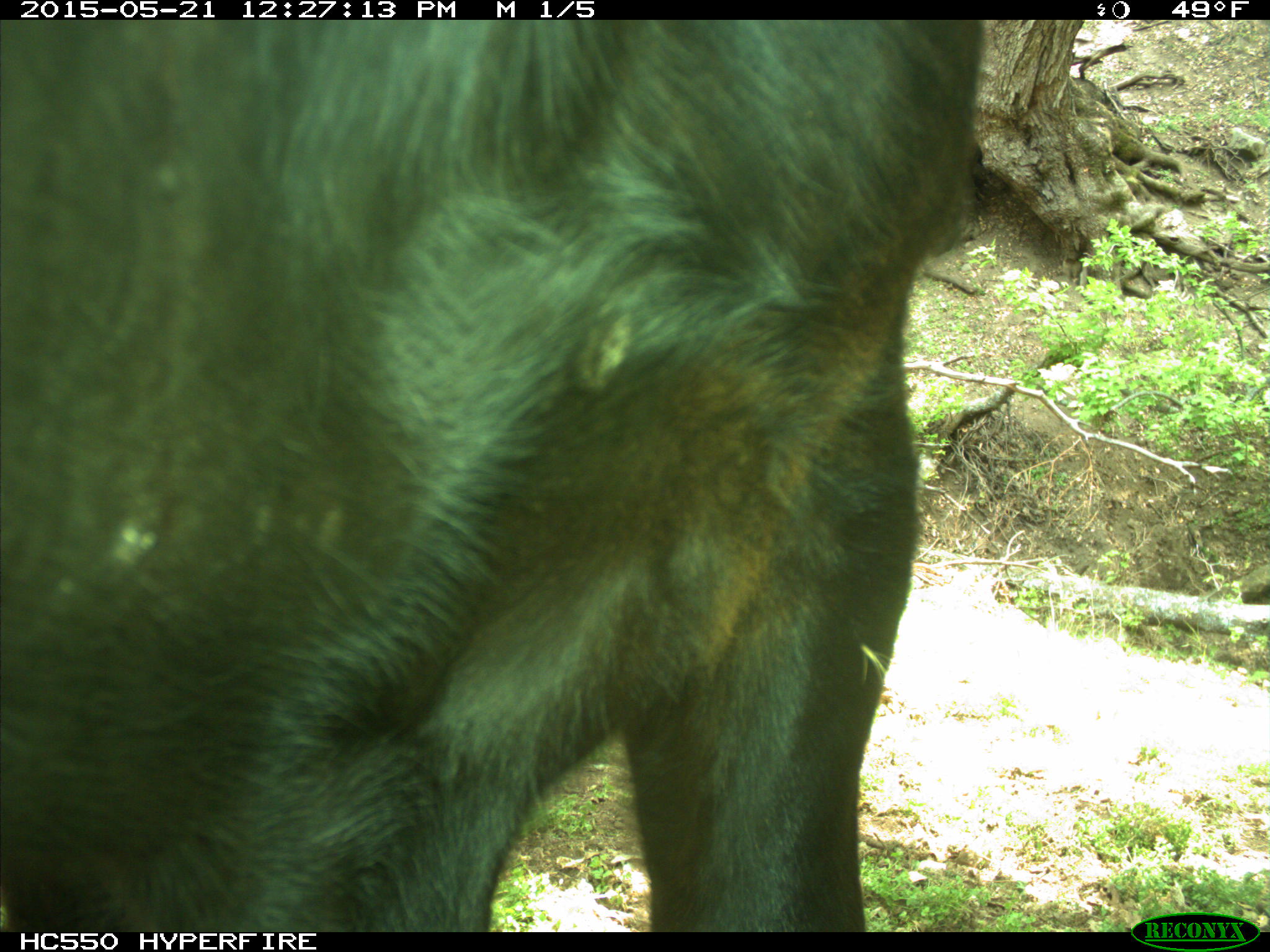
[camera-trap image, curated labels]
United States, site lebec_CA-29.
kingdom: Animalia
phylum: Chordata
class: Mammalia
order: Artiodactyla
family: Bovidae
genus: Bos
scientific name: Bos taurus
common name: domestic cow